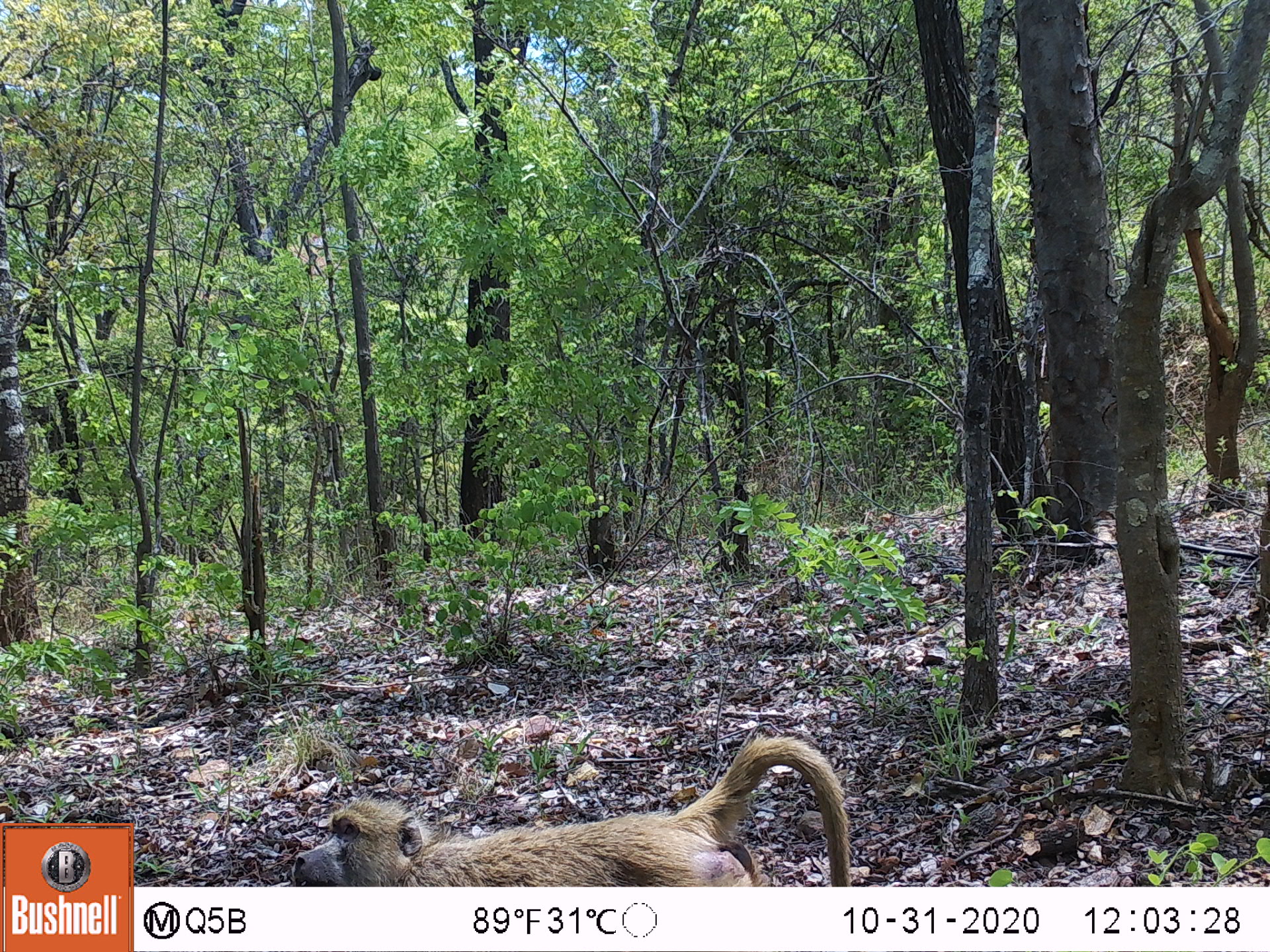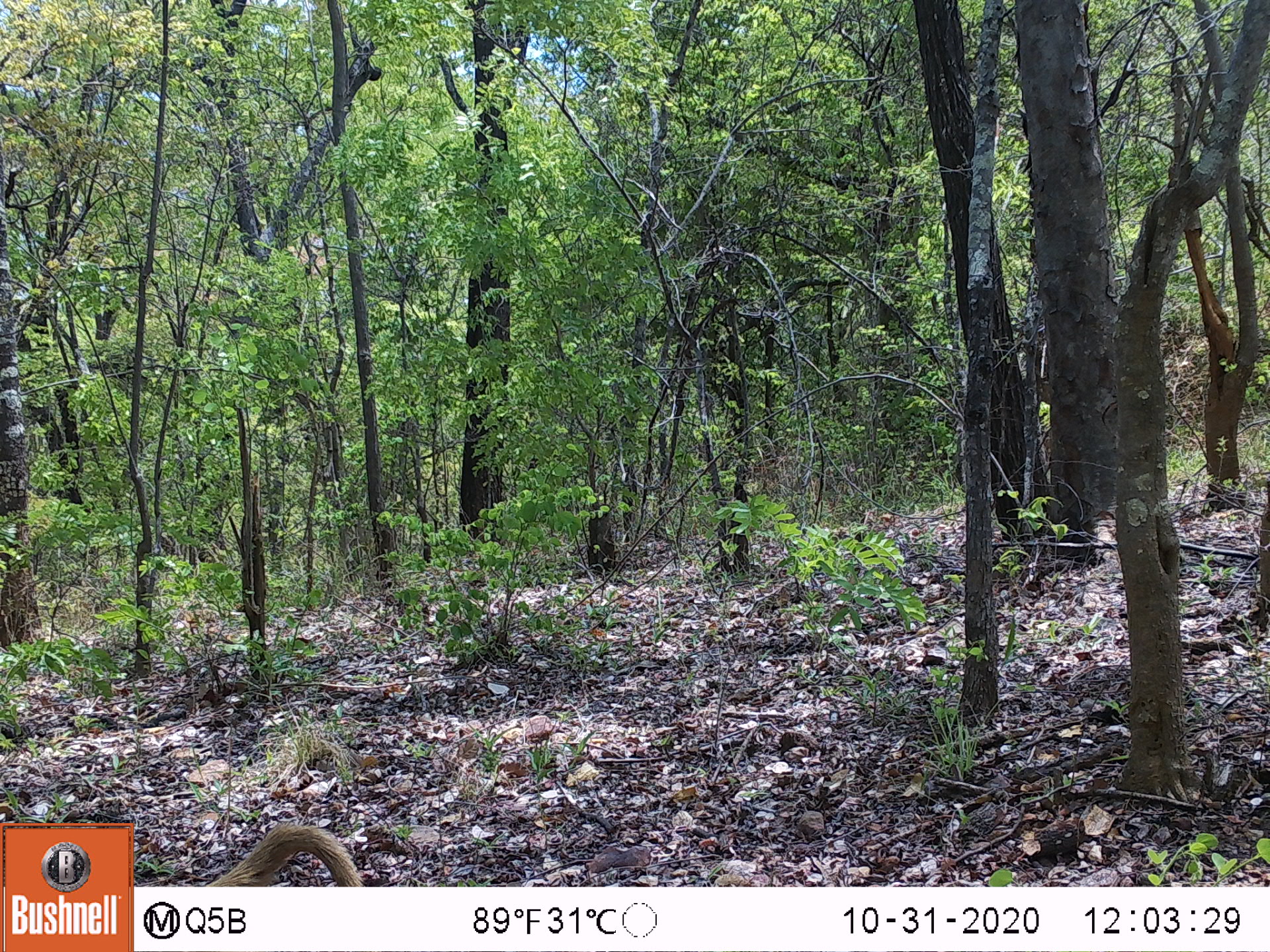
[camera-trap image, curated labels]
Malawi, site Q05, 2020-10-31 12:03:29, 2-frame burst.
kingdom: Animalia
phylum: Chordata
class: Mammalia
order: Primates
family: Cercopithecidae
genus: Papio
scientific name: Papio cynocephalus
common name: yellow baboon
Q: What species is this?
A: Yellow baboon (Papio cynocephalus).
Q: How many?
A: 1.